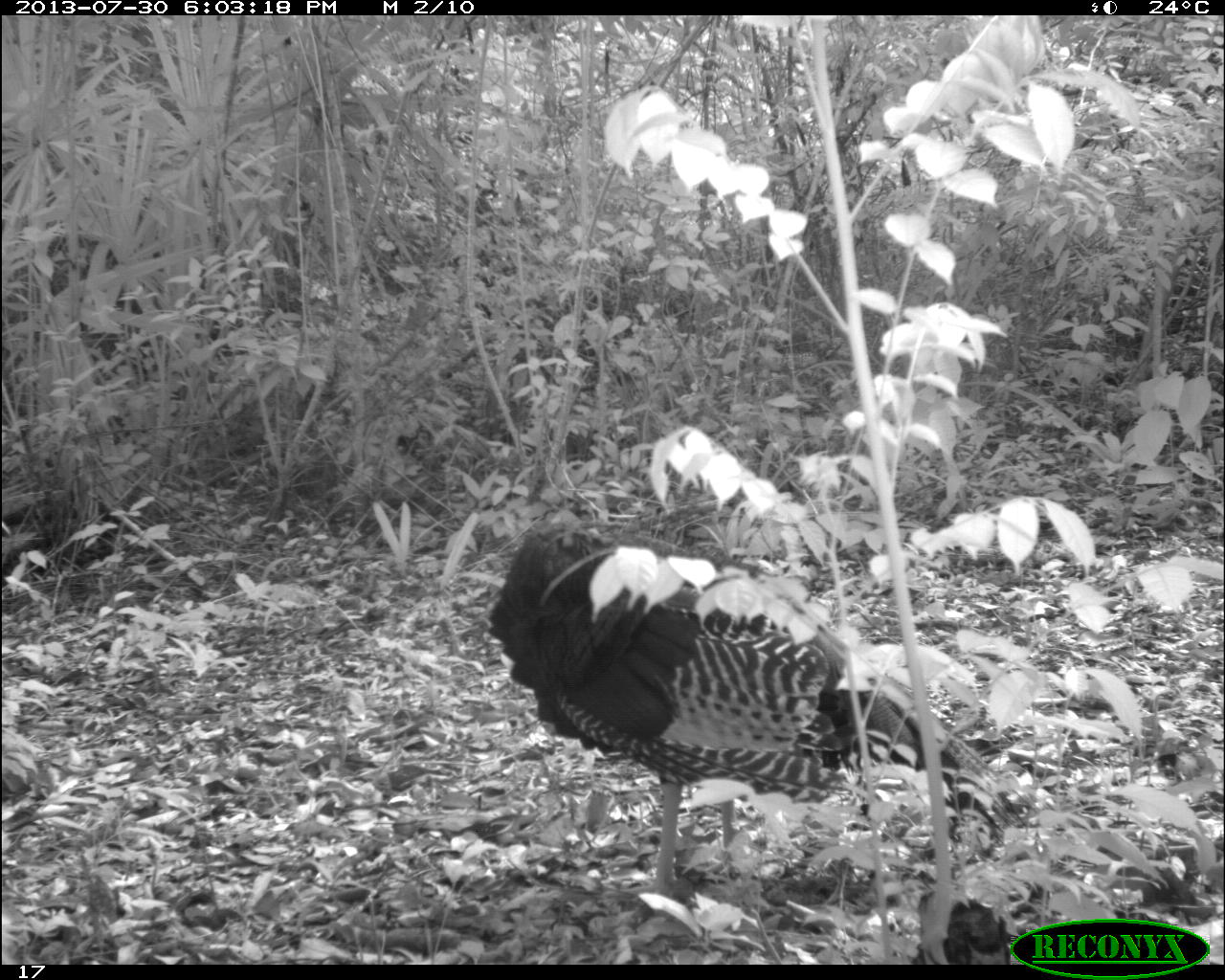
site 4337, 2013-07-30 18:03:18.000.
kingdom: Animalia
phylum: Chordata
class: Aves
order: Galliformes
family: Phasianidae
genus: Meleagris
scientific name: Meleagris ocellata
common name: ocellated turkey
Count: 2.